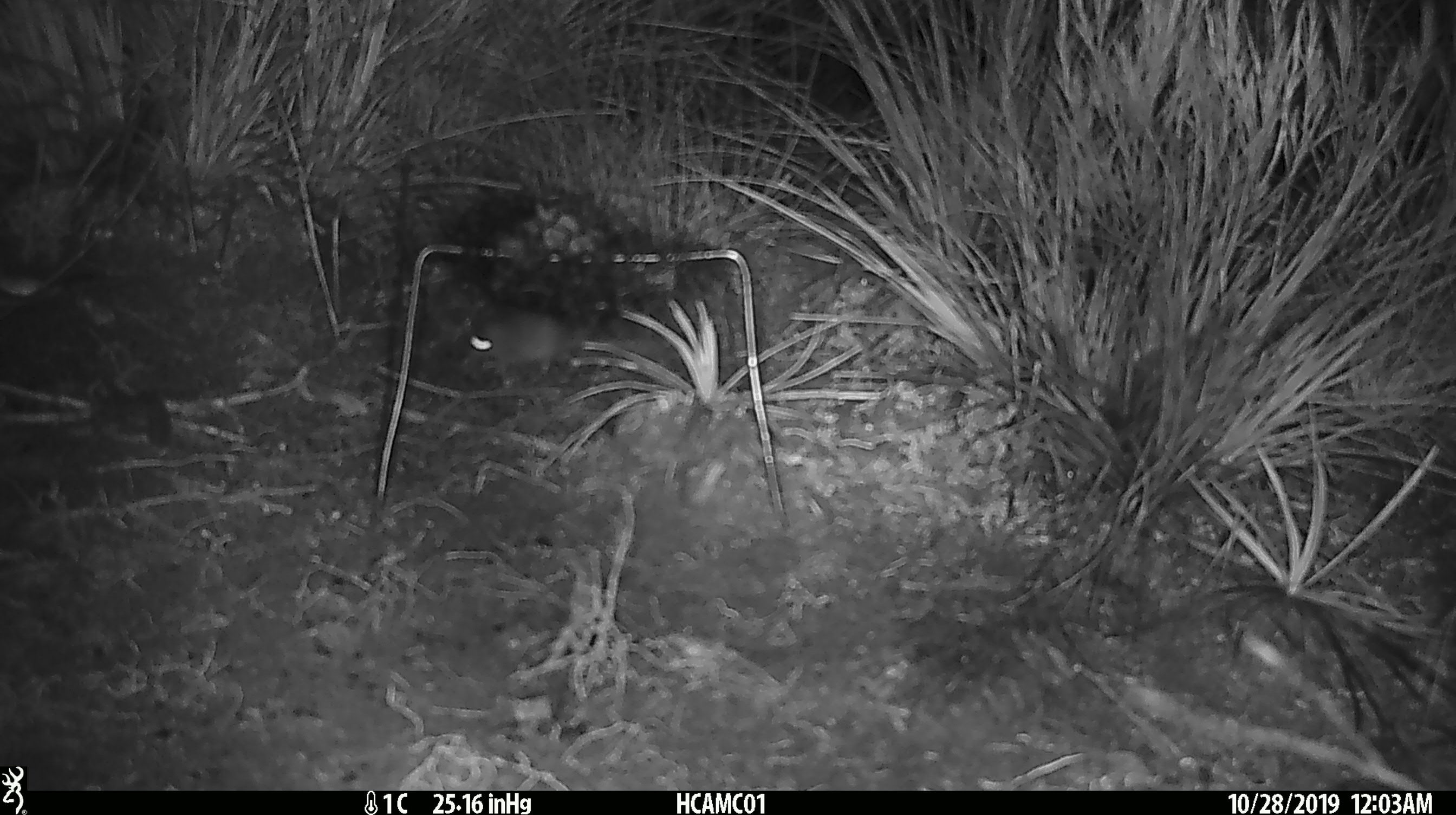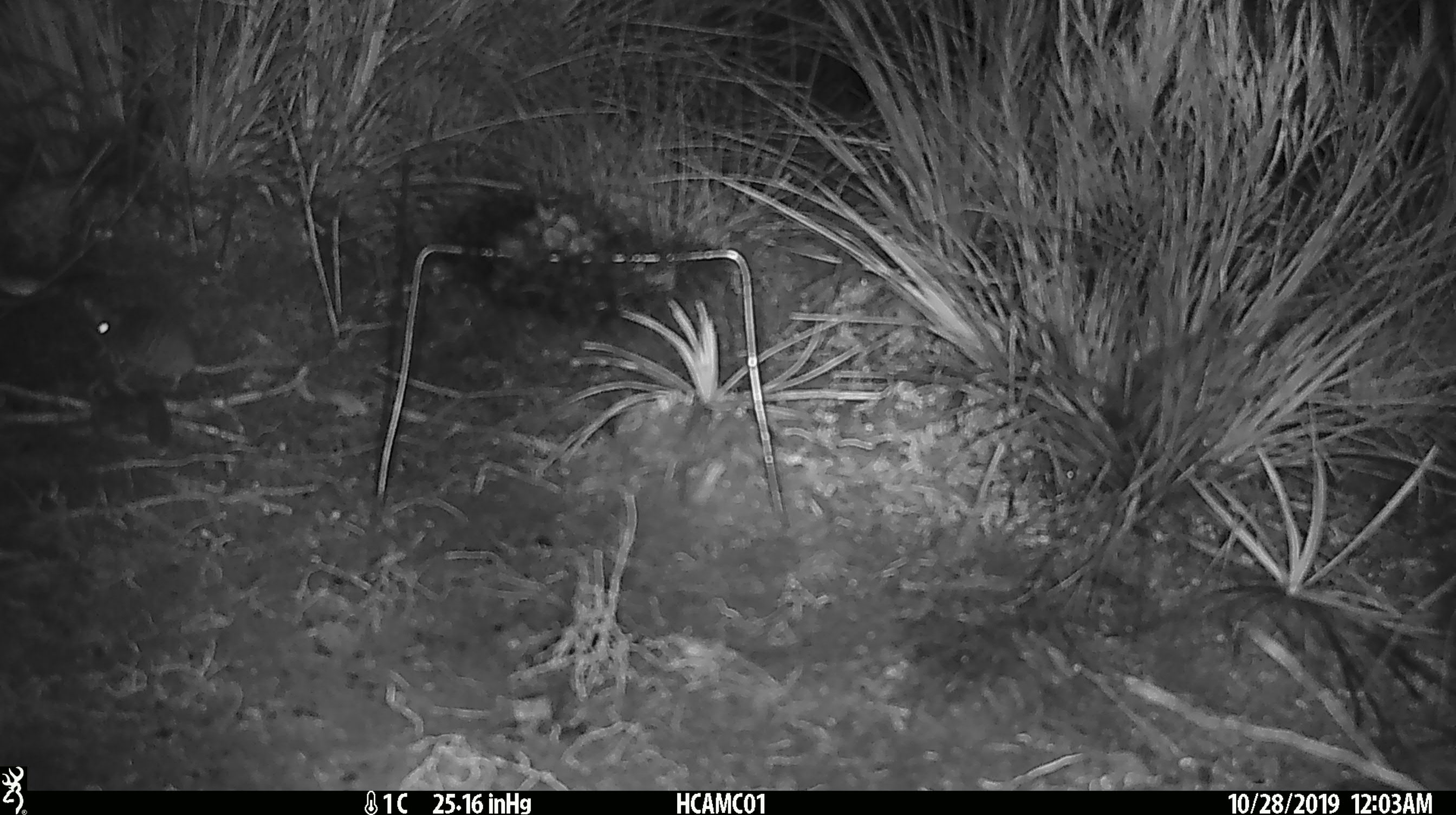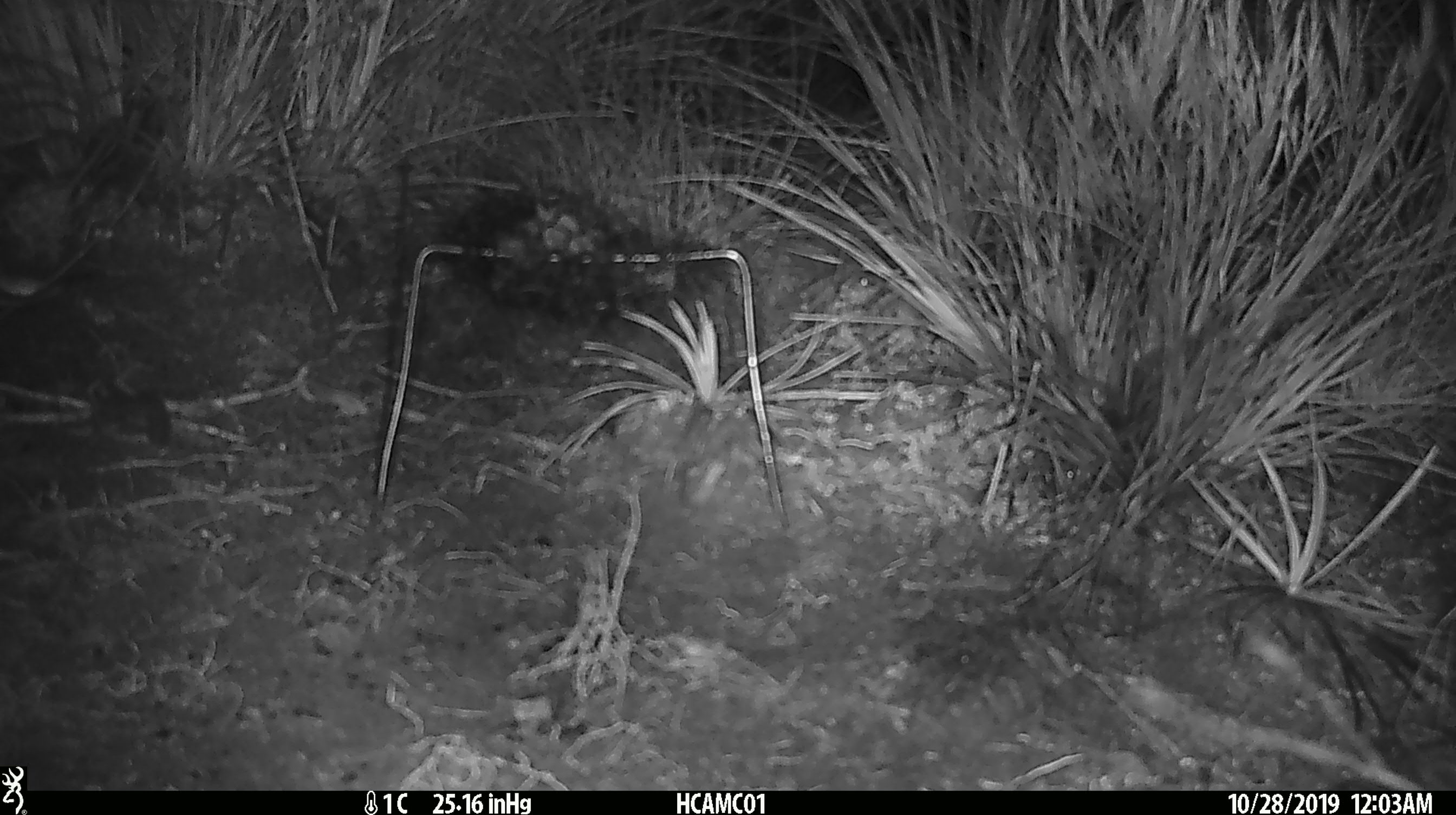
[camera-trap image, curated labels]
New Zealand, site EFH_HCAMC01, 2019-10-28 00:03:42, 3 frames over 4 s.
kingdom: Animalia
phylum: Chordata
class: Mammalia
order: Rodentia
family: Muridae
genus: Mus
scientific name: Mus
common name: mouse